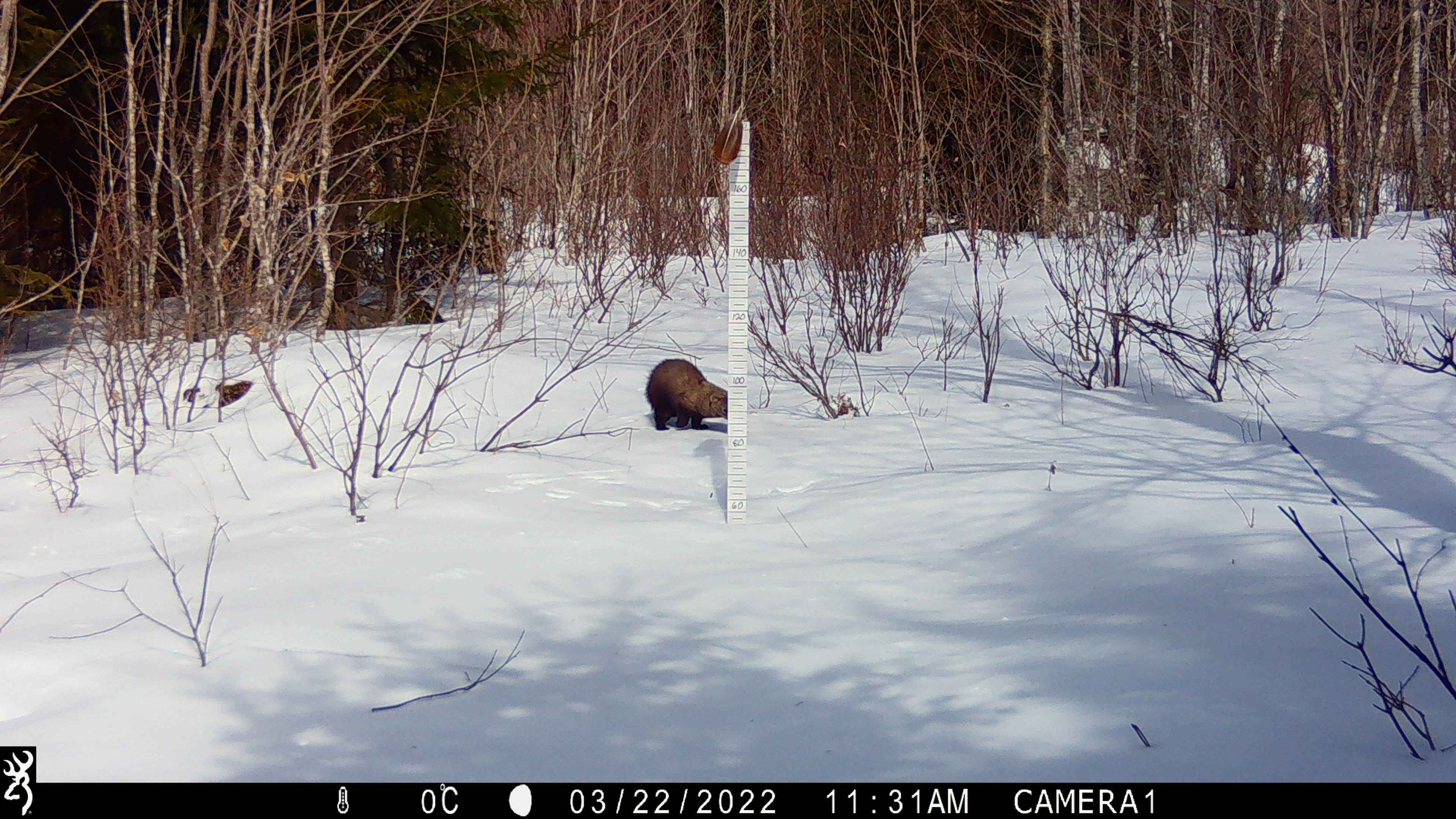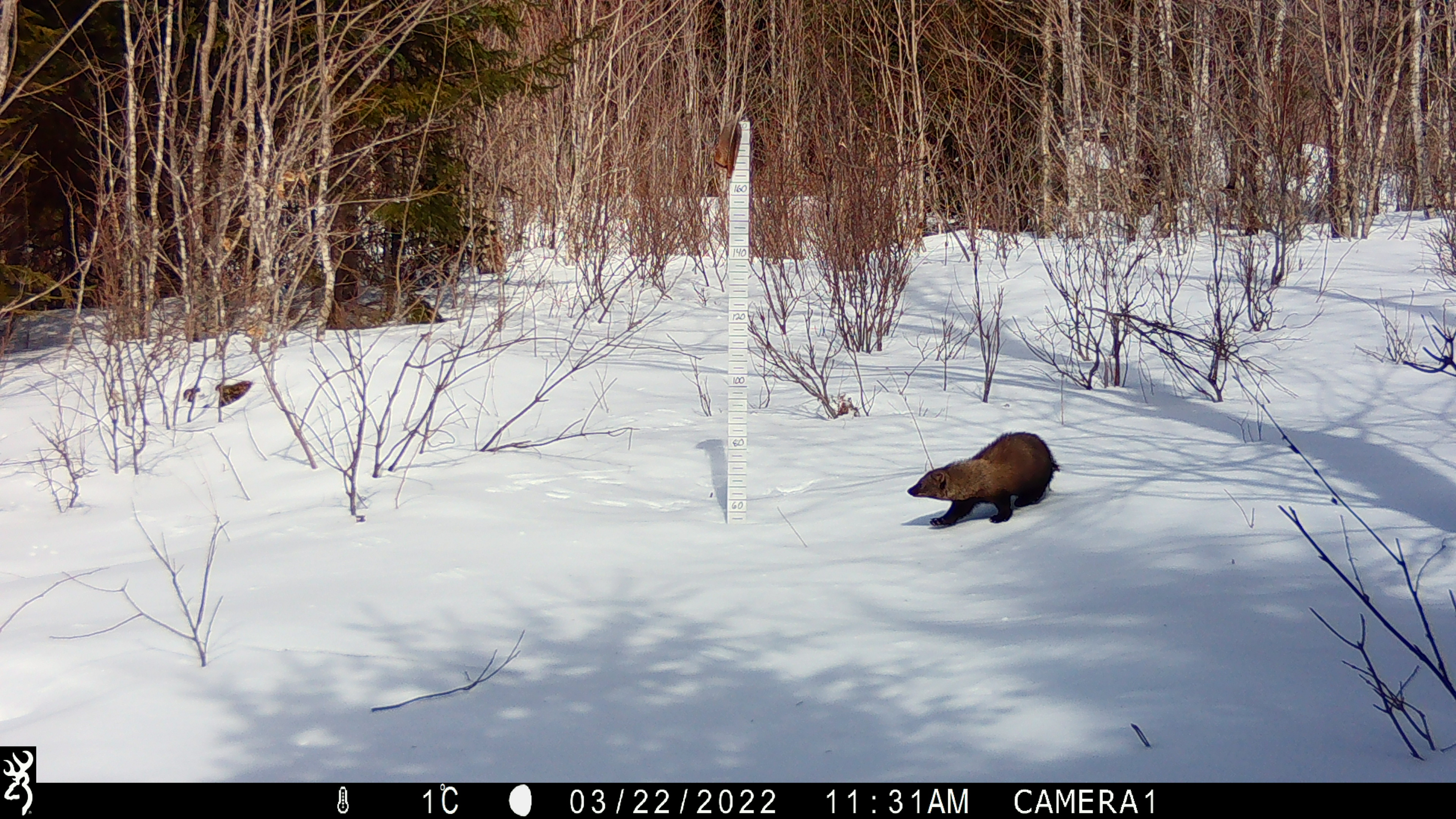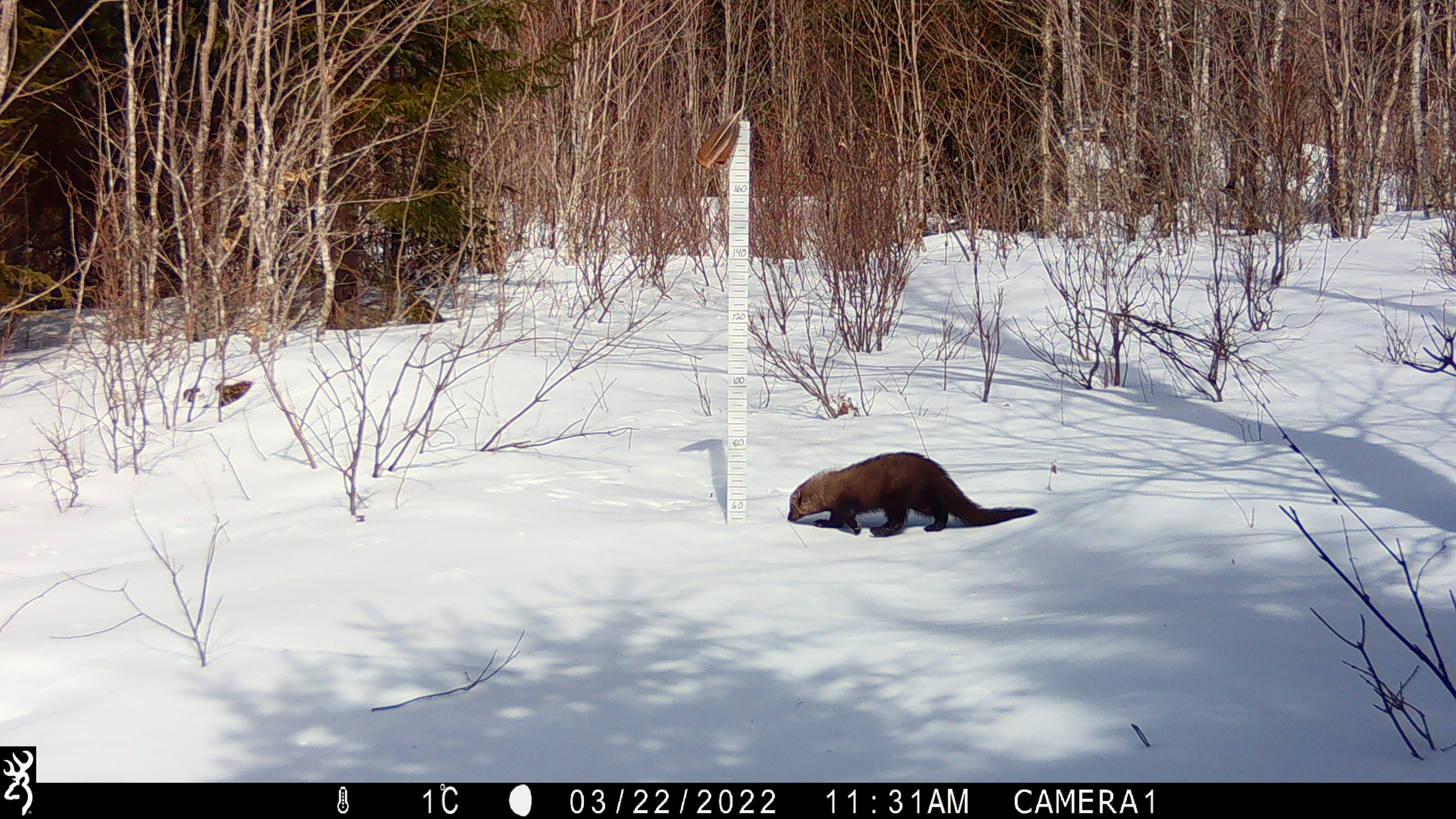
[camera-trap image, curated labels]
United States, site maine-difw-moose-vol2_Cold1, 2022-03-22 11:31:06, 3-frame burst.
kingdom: Animalia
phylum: Chordata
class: Mammalia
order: Carnivora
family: Mustelidae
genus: Pekania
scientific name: Pekania pennanti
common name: fisher